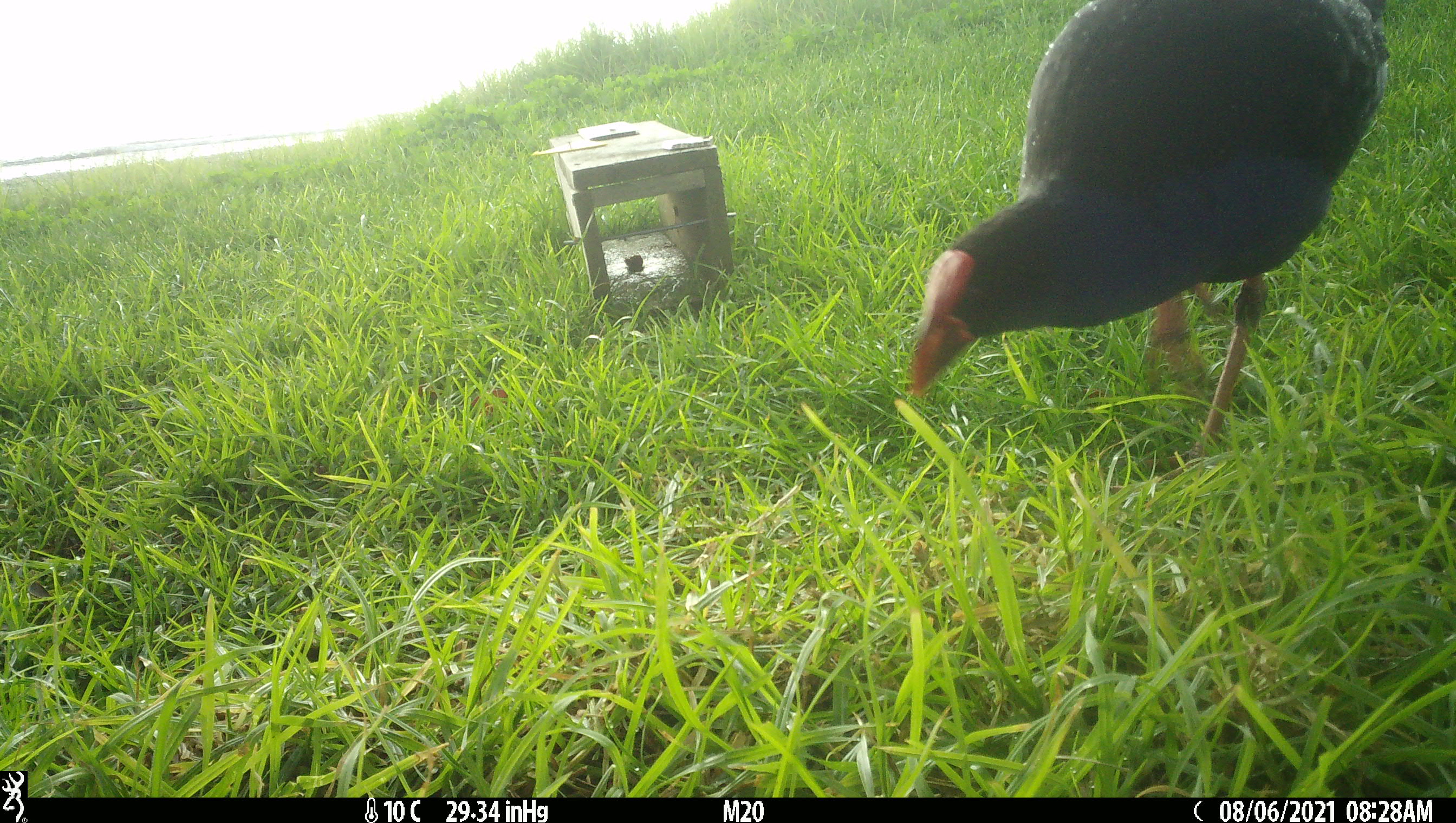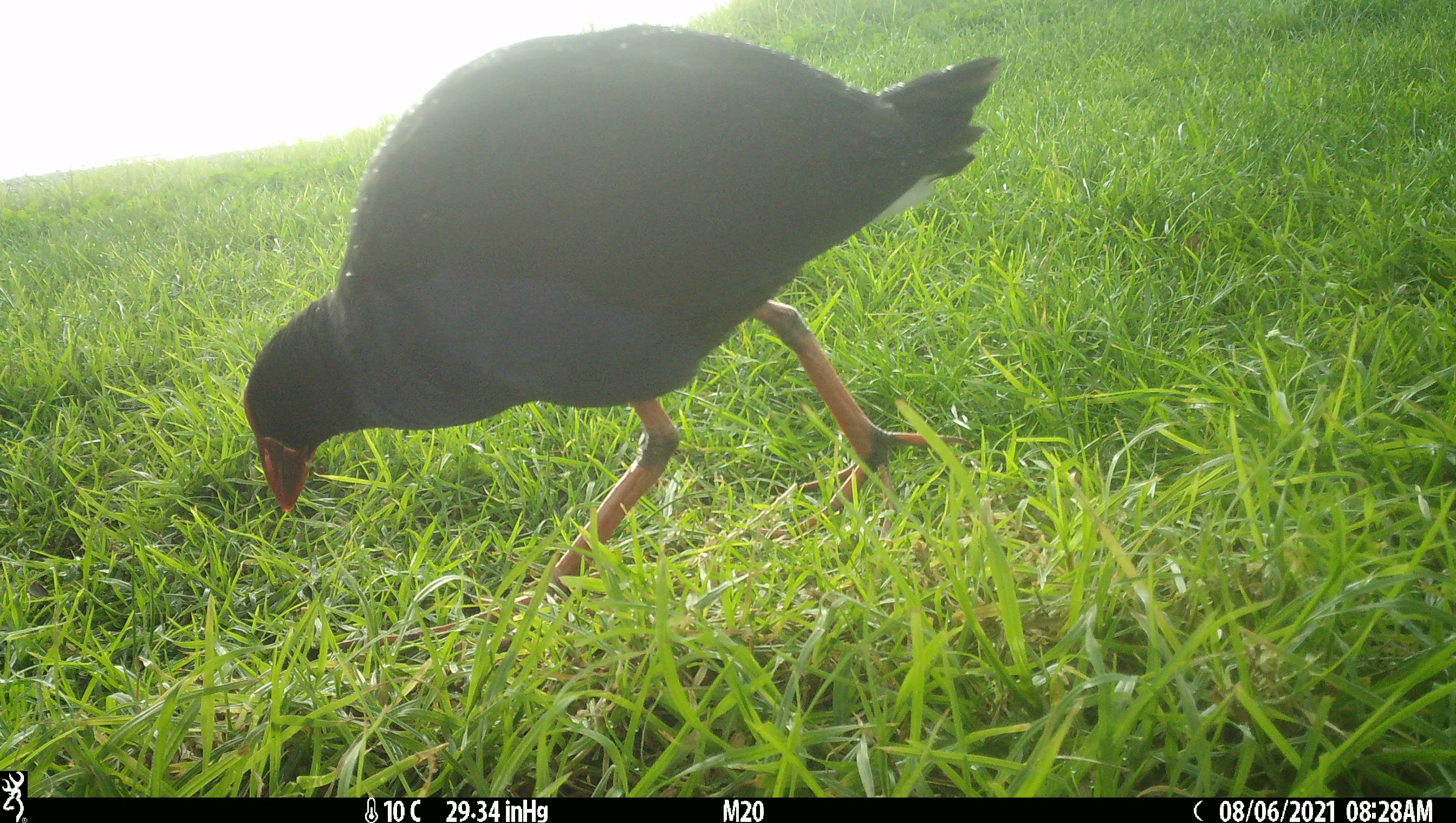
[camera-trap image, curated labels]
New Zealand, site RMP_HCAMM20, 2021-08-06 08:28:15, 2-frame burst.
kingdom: Animalia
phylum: Chordata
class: Aves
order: Gruiformes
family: Rallidae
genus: Porphyrio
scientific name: Porphyrio melanotus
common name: australasian swamphen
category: pukeko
Pukeko (australasian swamphen) (Porphyrio melanotus).